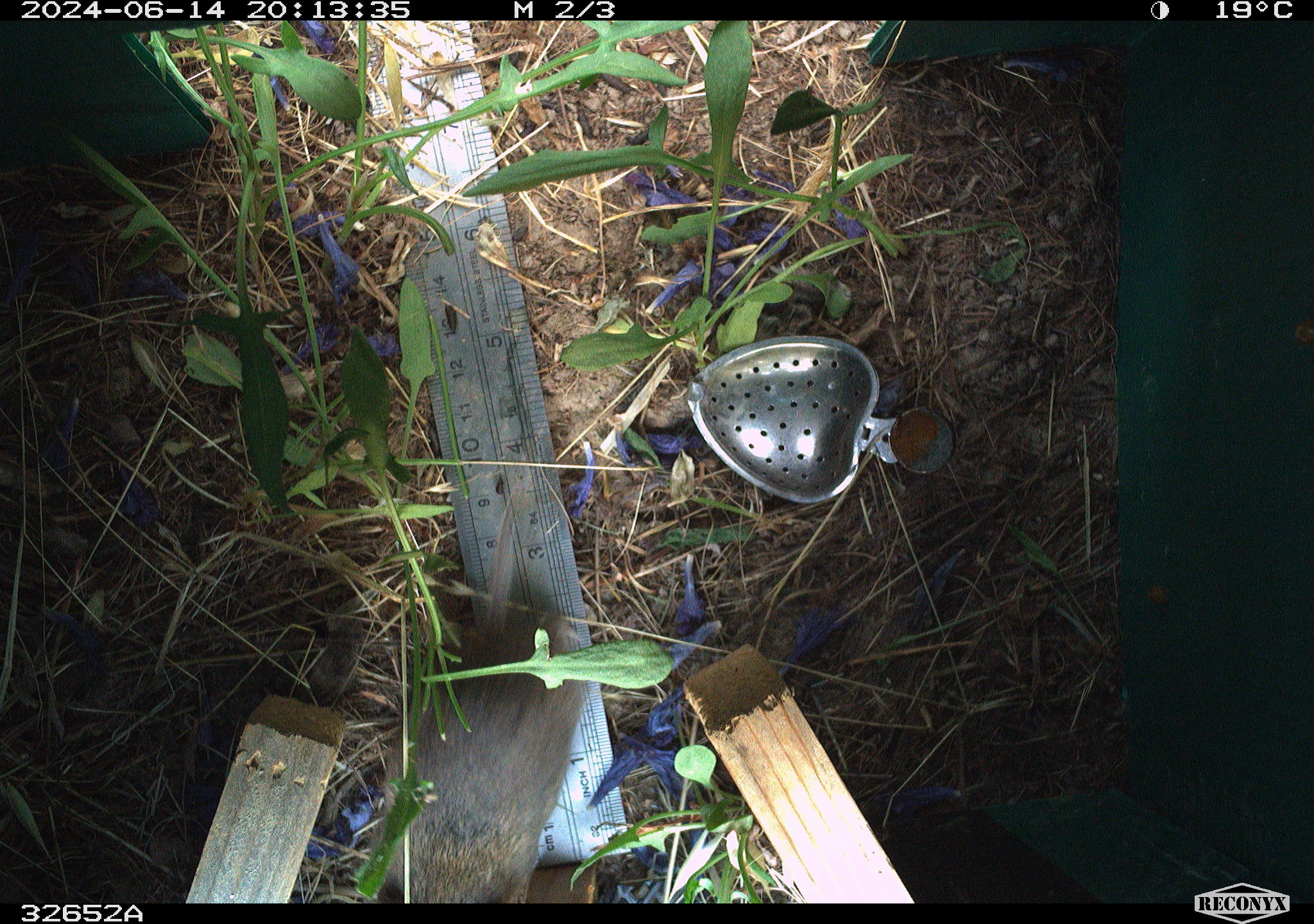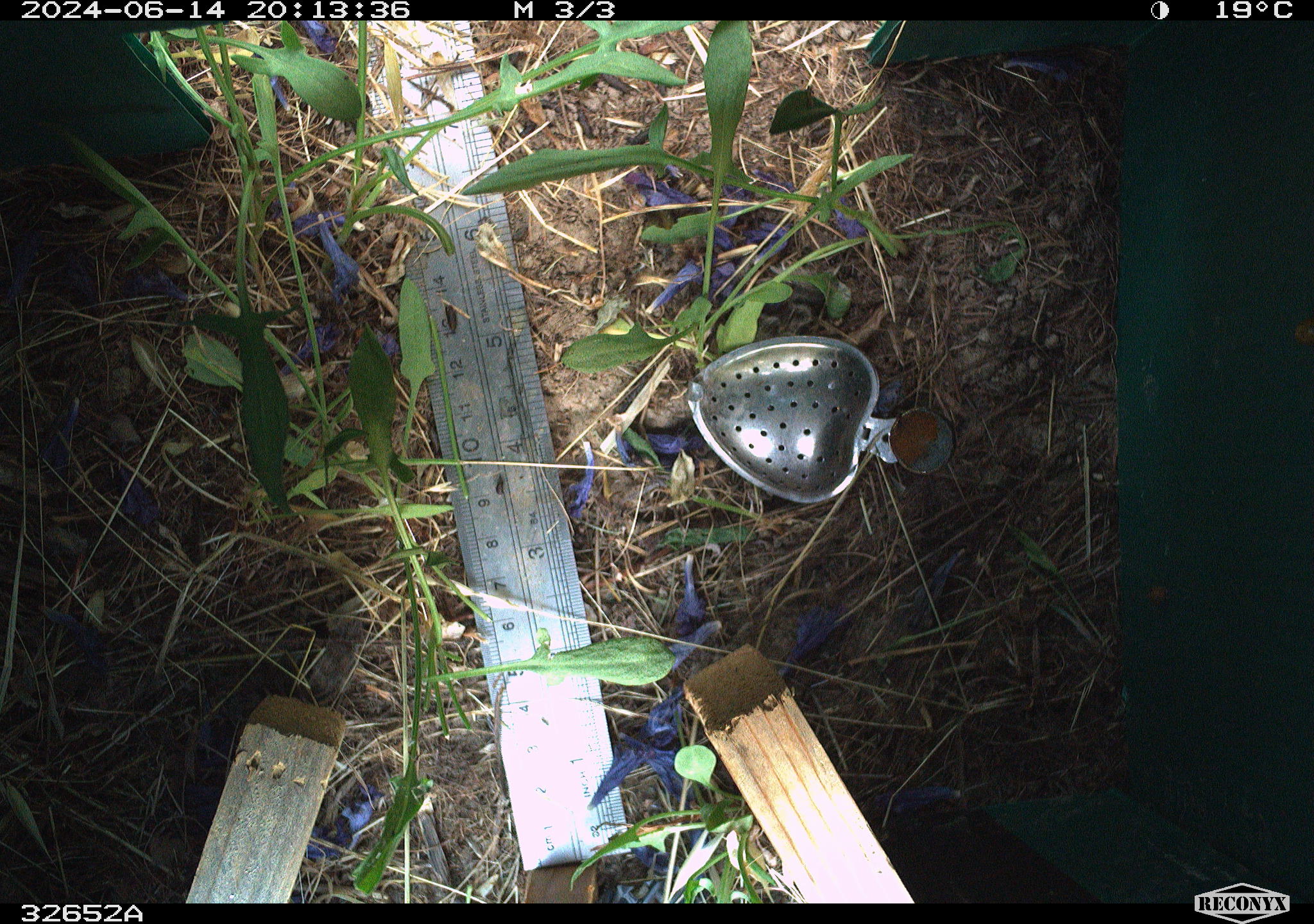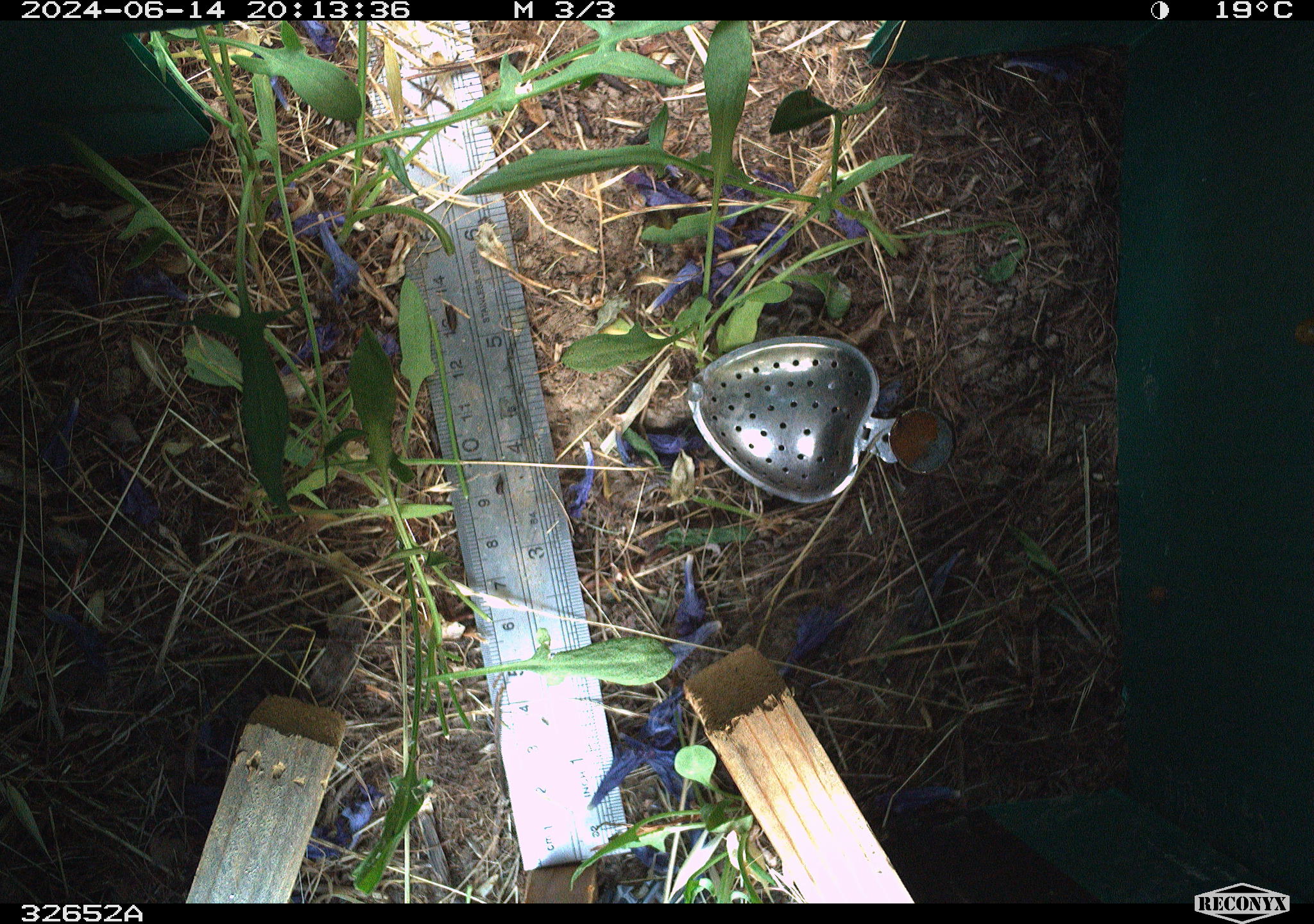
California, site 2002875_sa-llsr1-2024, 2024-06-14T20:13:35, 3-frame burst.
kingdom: Animalia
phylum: Chordata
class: Mammalia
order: Rodentia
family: Cricetidae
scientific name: Arvicolinae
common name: voles, lemmings, and muskrats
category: arvicolinae subfamily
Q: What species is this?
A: Arvicolinae subfamily (voles, lemmings, and muskrats) (Arvicolinae).